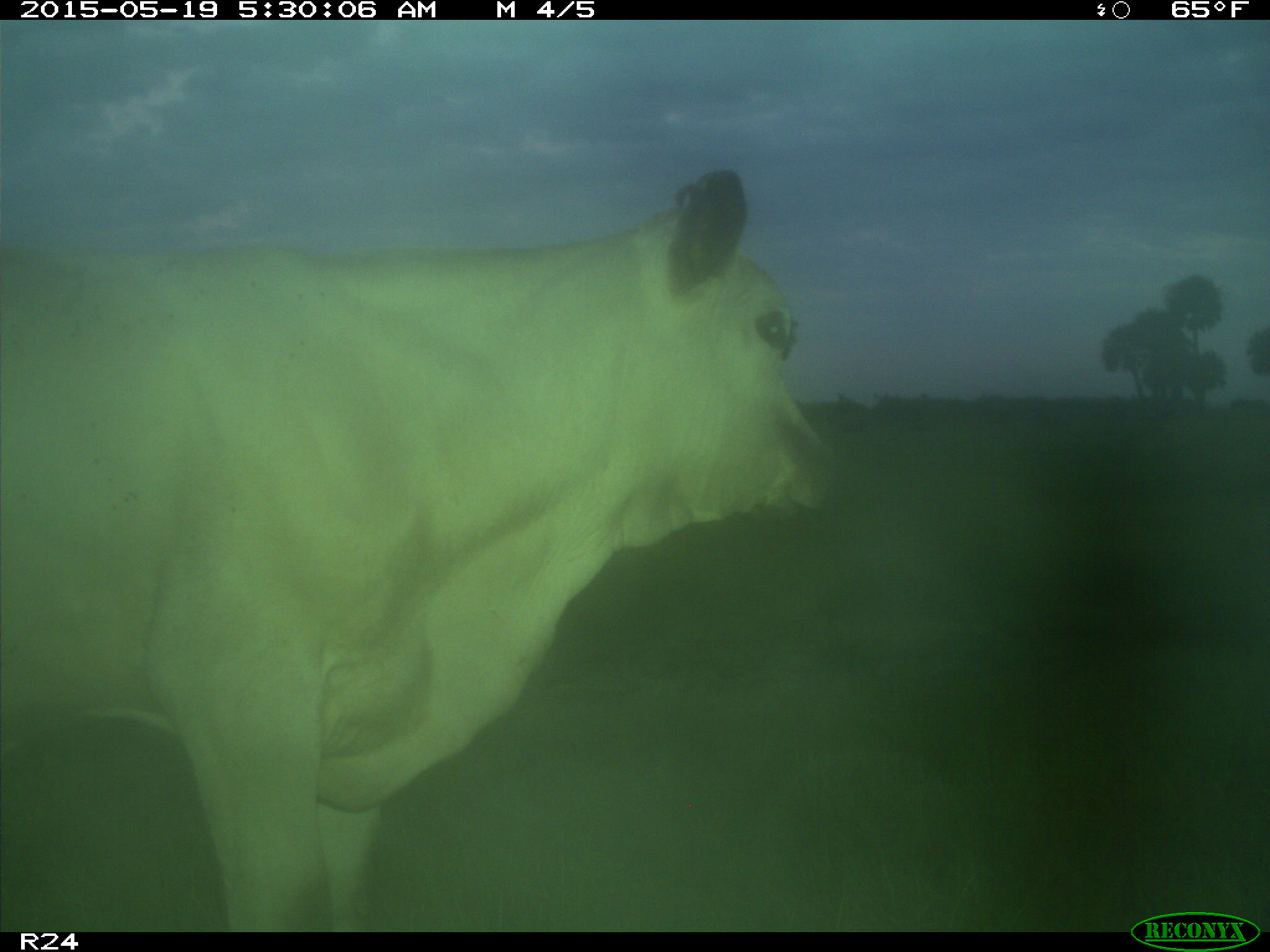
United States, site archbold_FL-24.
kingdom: Animalia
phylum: Chordata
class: Mammalia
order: Artiodactyla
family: Bovidae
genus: Bos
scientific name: Bos taurus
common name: domestic cow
Bos taurus (domestic cow).